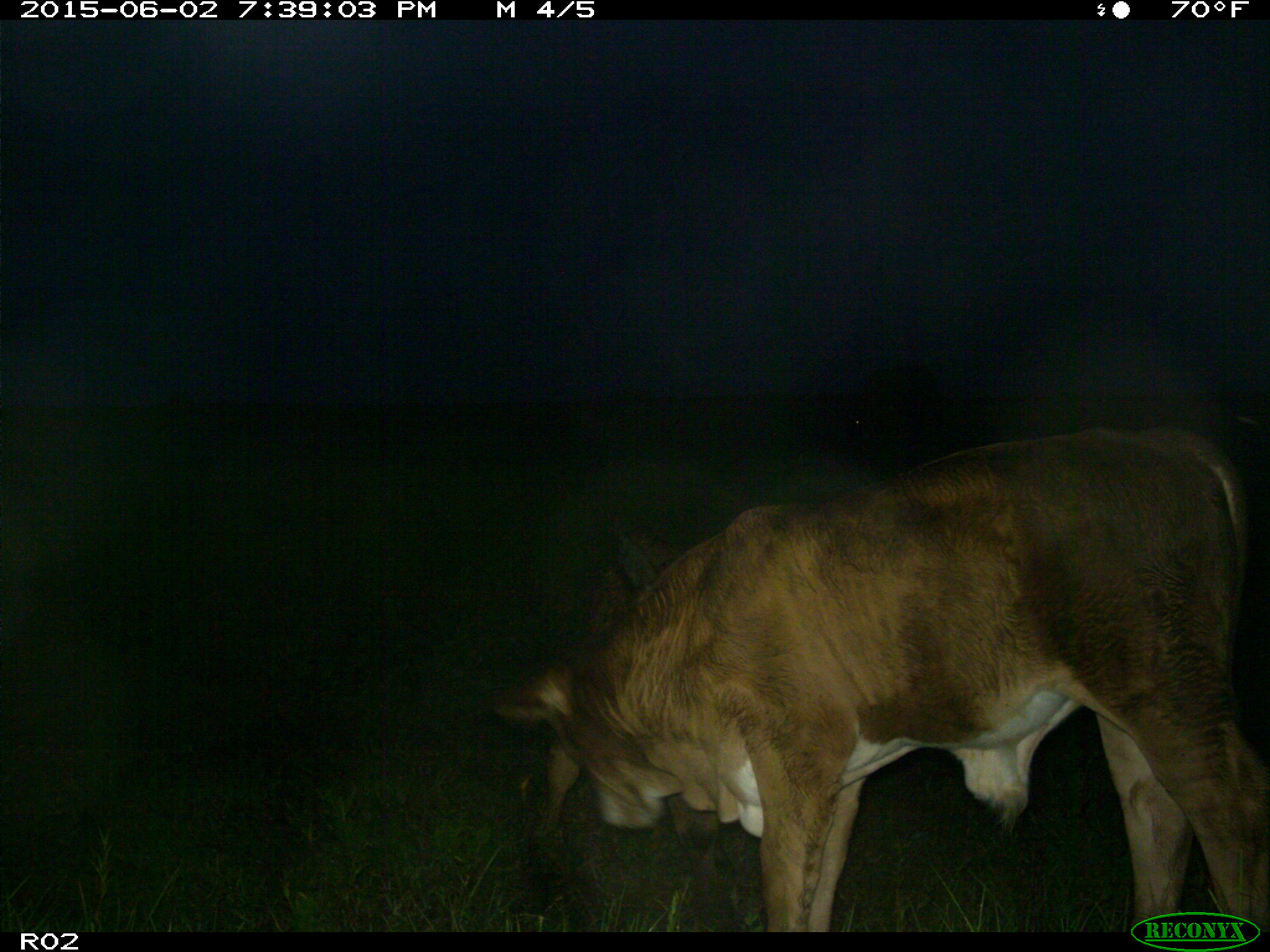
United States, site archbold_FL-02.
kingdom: Animalia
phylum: Chordata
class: Mammalia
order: Artiodactyla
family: Bovidae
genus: Bos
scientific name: Bos taurus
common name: domestic cow